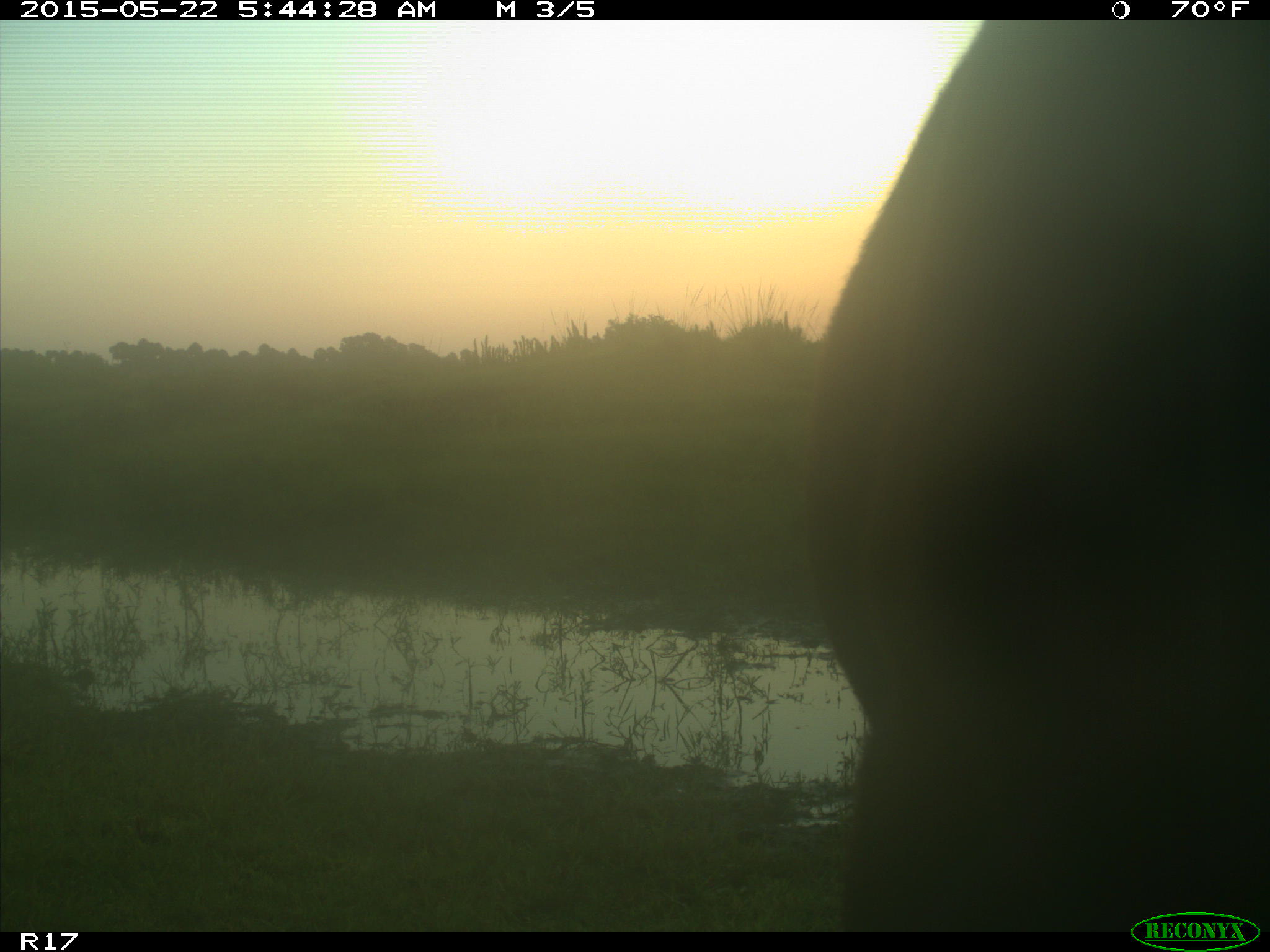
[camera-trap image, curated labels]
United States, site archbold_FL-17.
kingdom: Animalia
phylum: Chordata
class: Mammalia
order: Artiodactyla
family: Bovidae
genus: Bos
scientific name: Bos taurus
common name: domestic cow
Bos taurus (domestic cow).